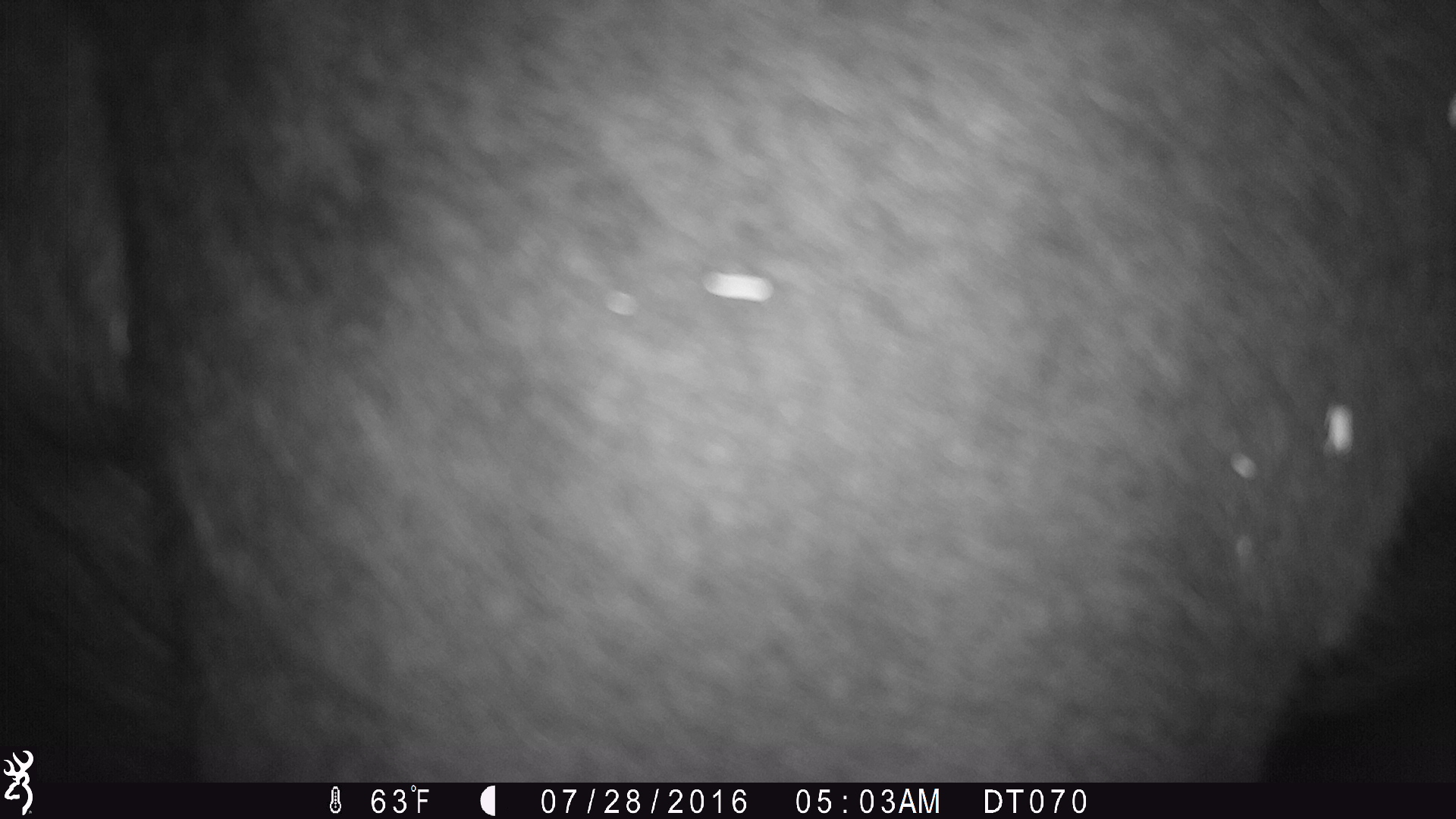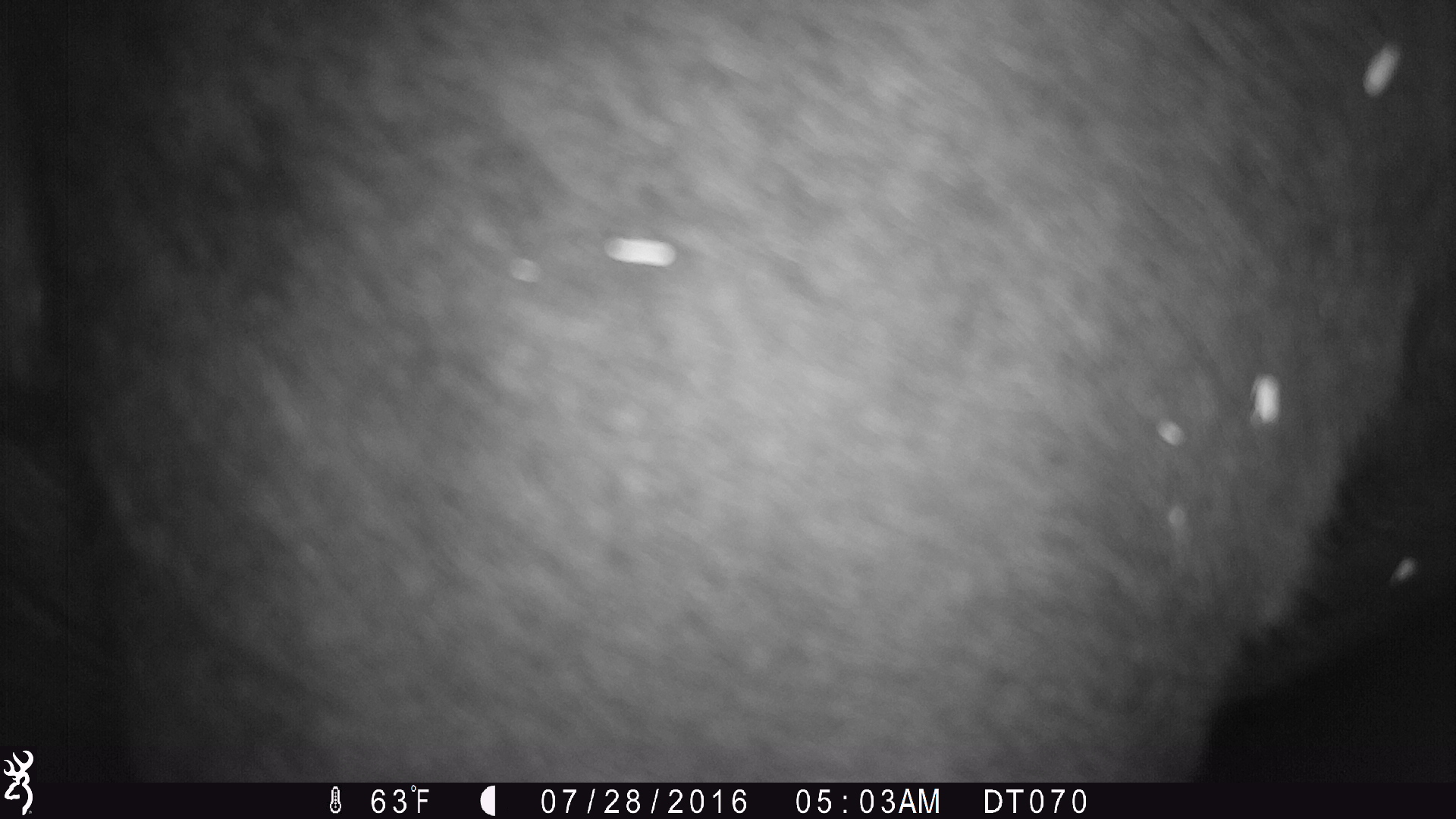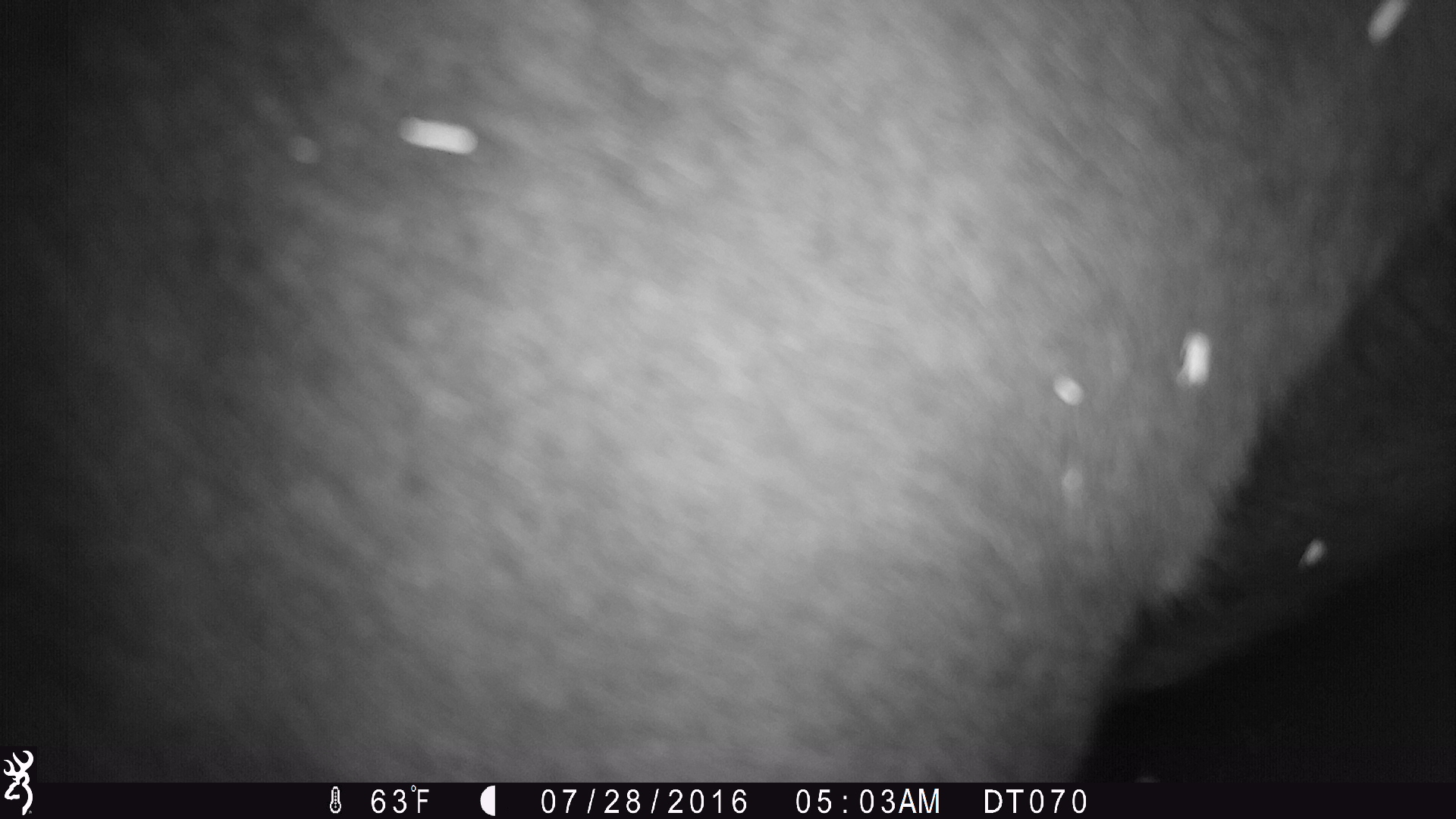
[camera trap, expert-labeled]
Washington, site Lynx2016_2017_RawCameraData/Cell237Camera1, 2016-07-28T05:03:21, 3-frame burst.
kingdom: Animalia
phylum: Chordata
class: Mammalia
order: Artiodactyla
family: Bovidae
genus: Bos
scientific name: Bos taurus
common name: domestic cattle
Domestic cattle (Bos taurus). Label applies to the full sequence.